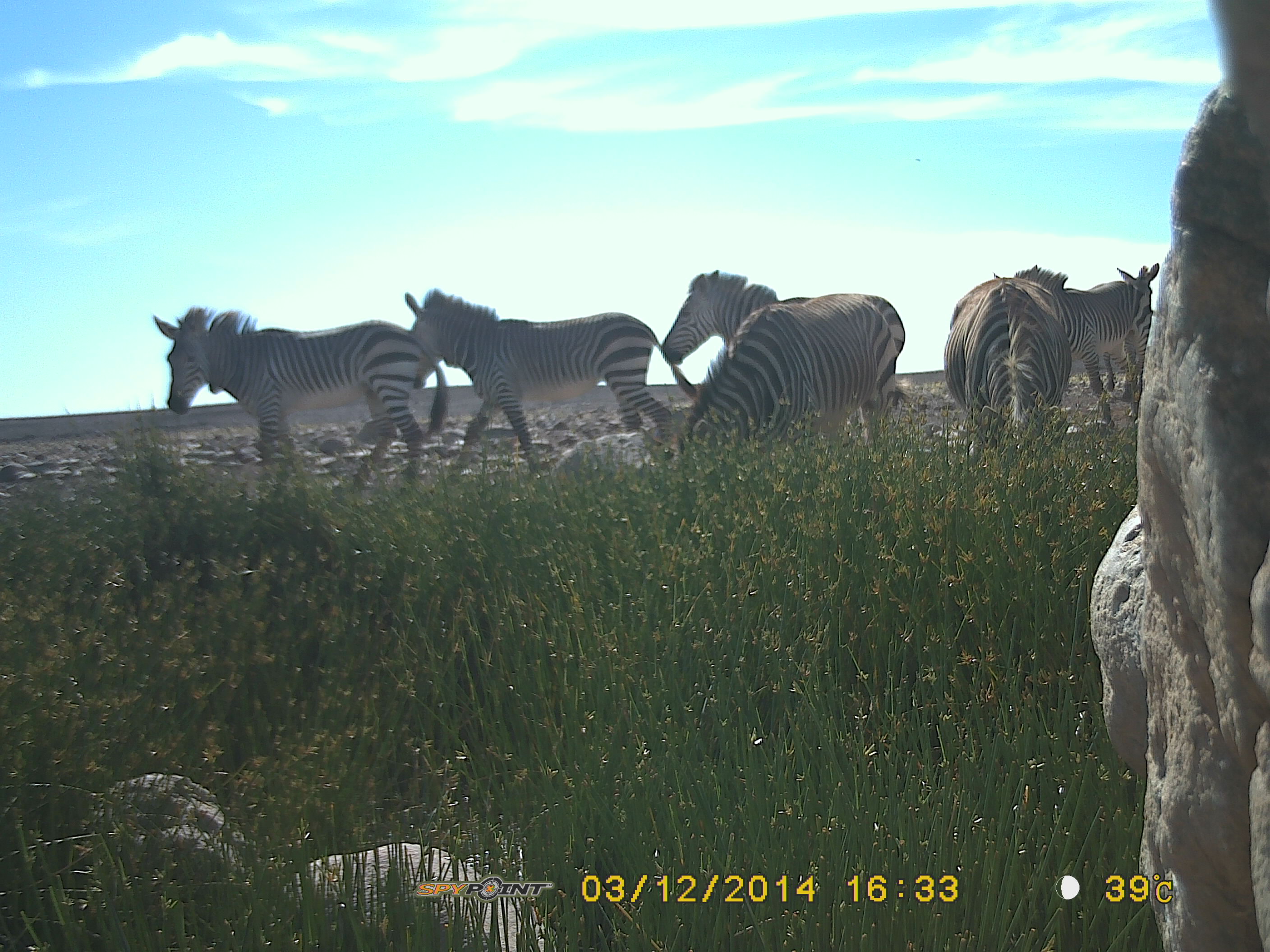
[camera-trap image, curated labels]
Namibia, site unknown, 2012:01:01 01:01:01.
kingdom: Animalia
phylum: Chordata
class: Mammalia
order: Perissodactyla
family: Equidae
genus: Equus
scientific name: Equus zebra hartmannae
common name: hartmann's mountain zebra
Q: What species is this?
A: Equus zebra hartmannae (hartmann's mountain zebra).